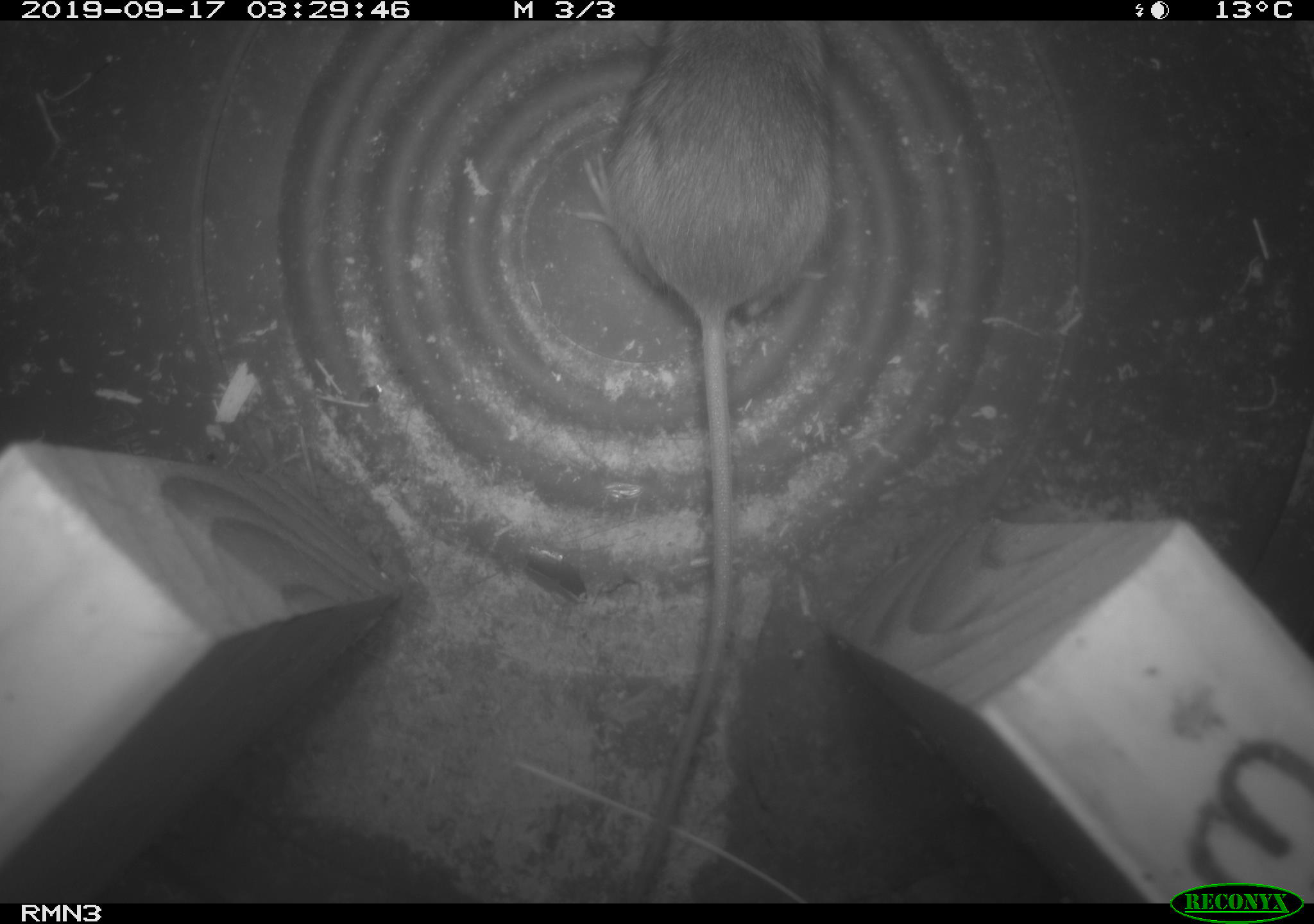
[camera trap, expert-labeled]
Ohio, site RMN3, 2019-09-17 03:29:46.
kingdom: Animalia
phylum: Chordata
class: Mammalia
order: Rodentia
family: Zapodidae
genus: Napaeozapus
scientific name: Napaeozapus insignis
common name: woodland jumping mouse